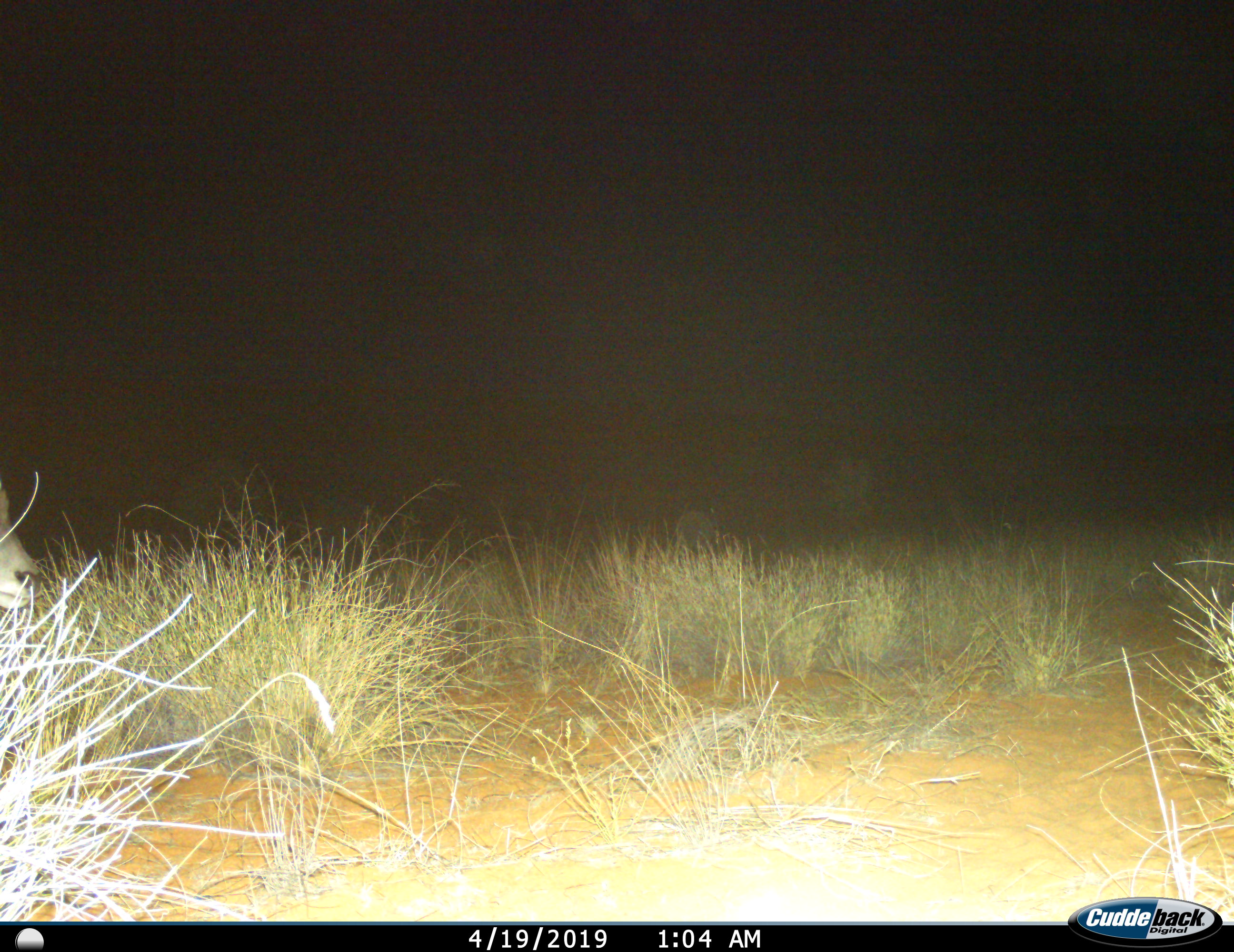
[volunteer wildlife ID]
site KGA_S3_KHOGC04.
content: unidentified animal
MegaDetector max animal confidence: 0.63